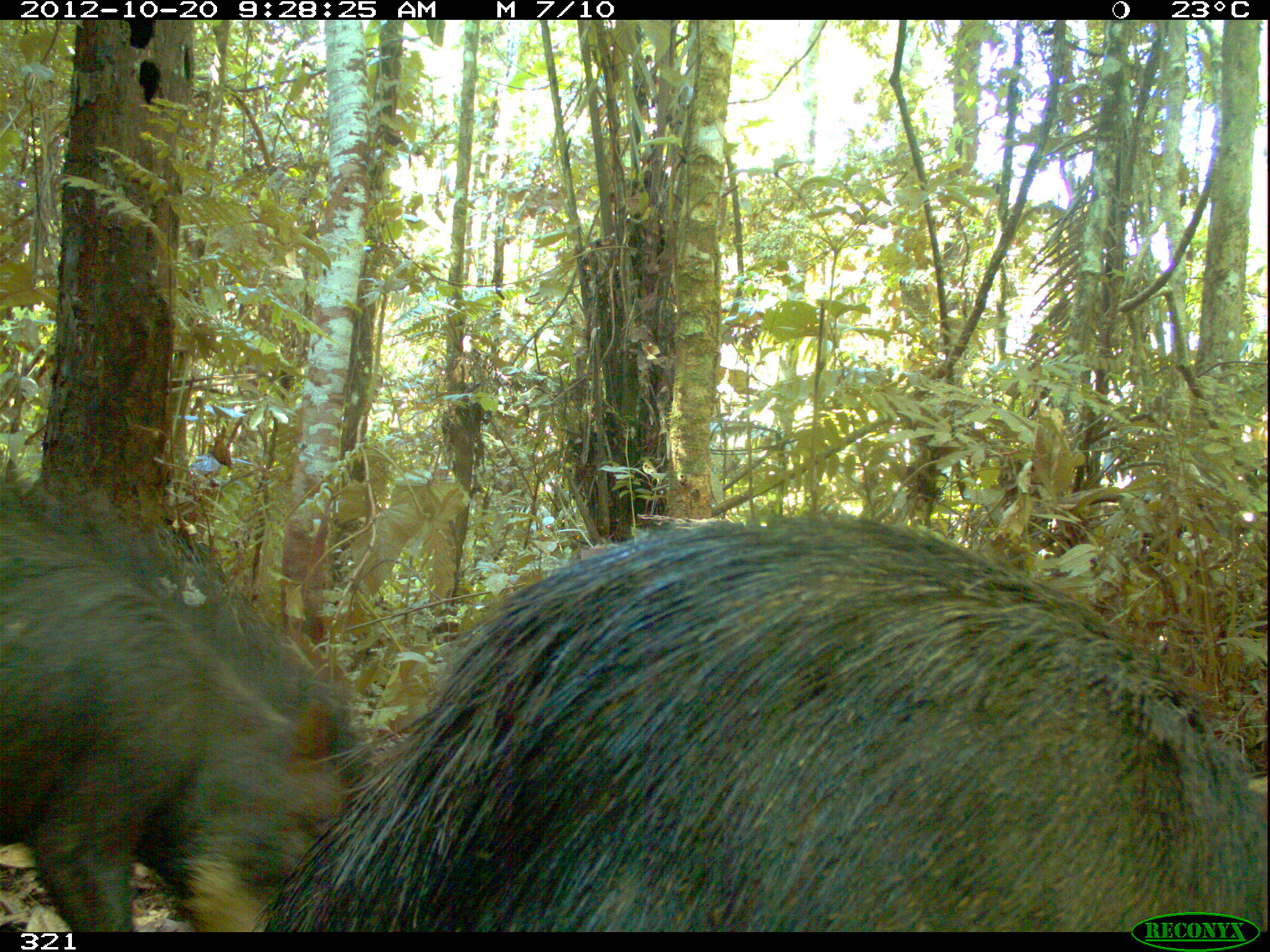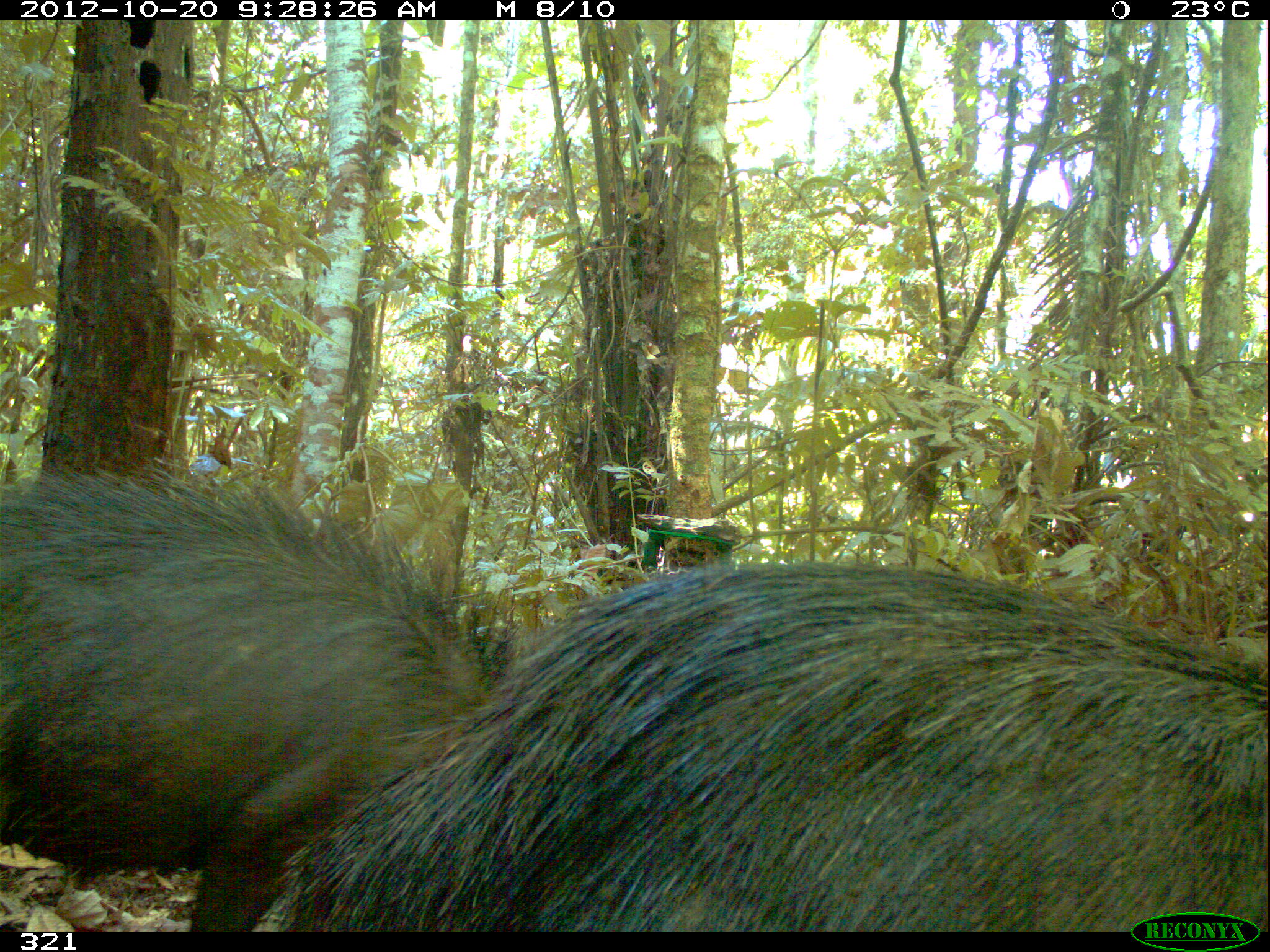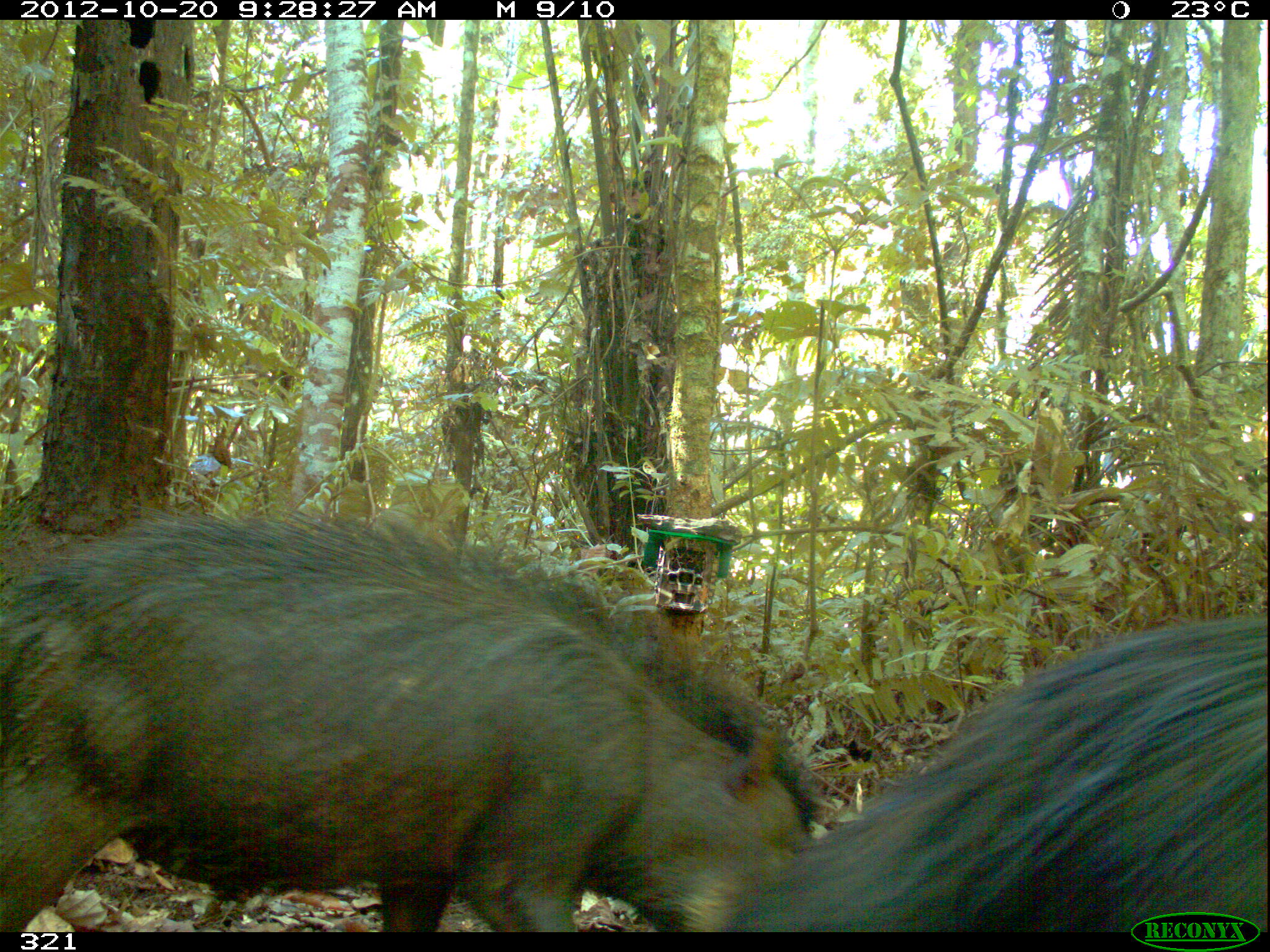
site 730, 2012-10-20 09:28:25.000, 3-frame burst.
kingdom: Animalia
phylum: Chordata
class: Mammalia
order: Artiodactyla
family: Tayassuidae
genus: Tayassu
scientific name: Tayassu pecari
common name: white-lipped peccary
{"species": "Tayassu pecari (white-lipped peccary)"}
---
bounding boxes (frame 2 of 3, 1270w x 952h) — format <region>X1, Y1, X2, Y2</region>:
tayassu pecari: <region>254, 561, 1267, 932</region>; <region>0, 464, 522, 931</region>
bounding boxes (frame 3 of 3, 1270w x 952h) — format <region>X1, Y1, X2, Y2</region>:
tayassu pecari: <region>0, 508, 824, 932</region>; <region>673, 608, 1267, 932</region>